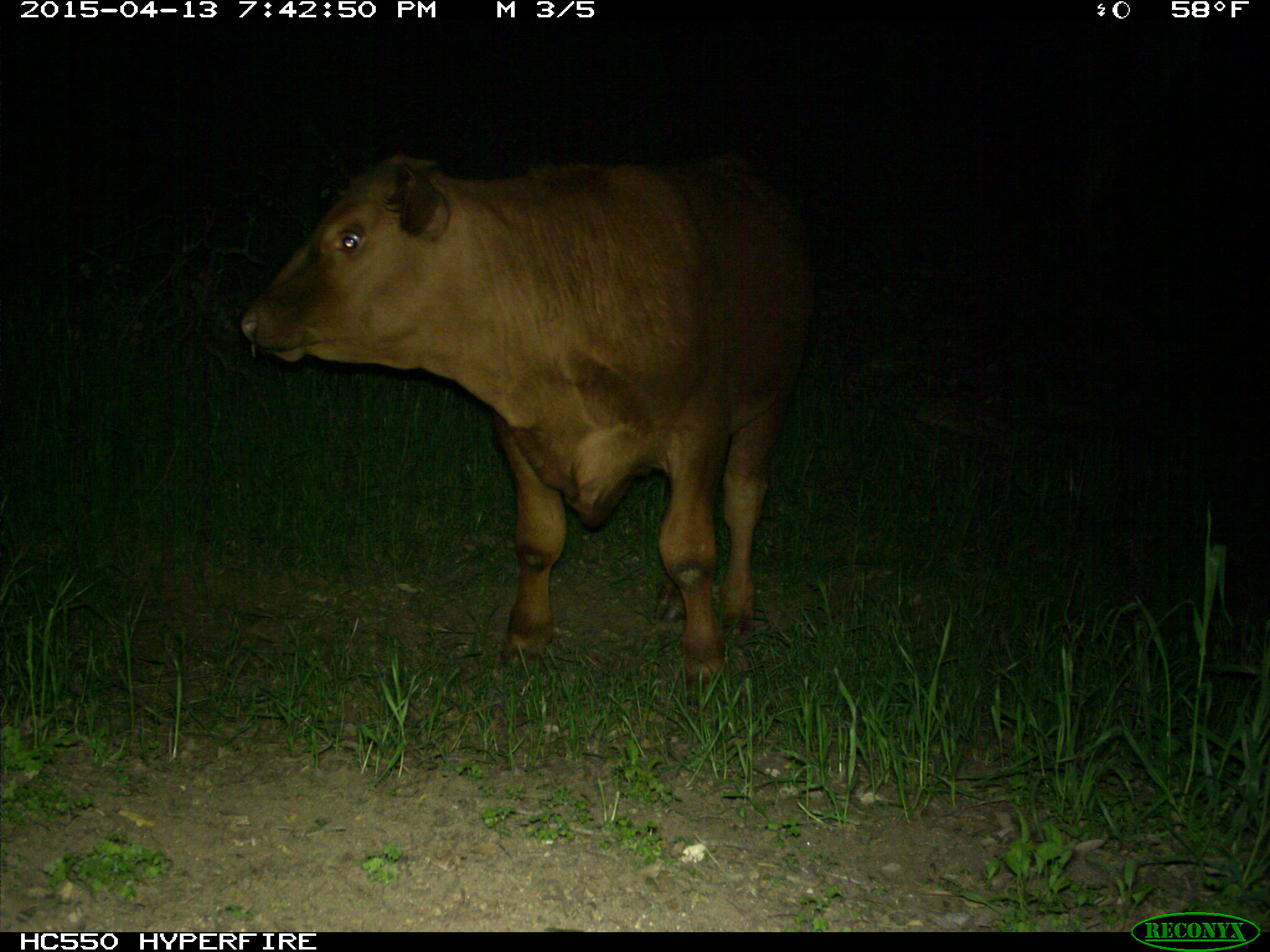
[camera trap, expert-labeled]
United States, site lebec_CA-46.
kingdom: Animalia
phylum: Chordata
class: Mammalia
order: Artiodactyla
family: Bovidae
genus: Bos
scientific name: Bos taurus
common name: domestic cow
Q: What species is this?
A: Bos taurus (domestic cow).